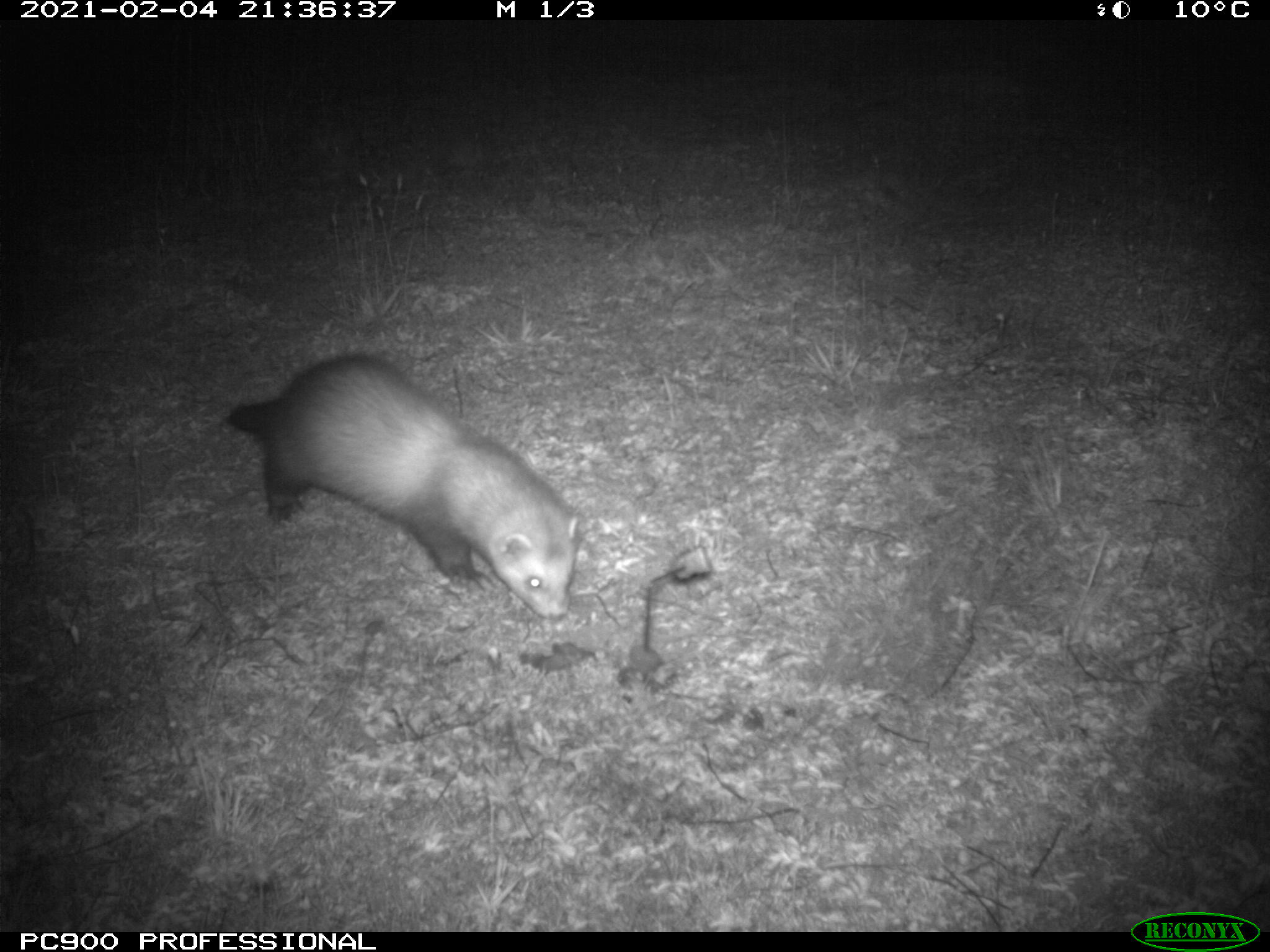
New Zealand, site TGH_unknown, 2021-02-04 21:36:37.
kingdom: Animalia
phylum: Chordata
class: Mammalia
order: Carnivora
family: Mustelidae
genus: Mustela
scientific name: Mustela furo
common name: ferret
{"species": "ferret (Mustela furo)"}